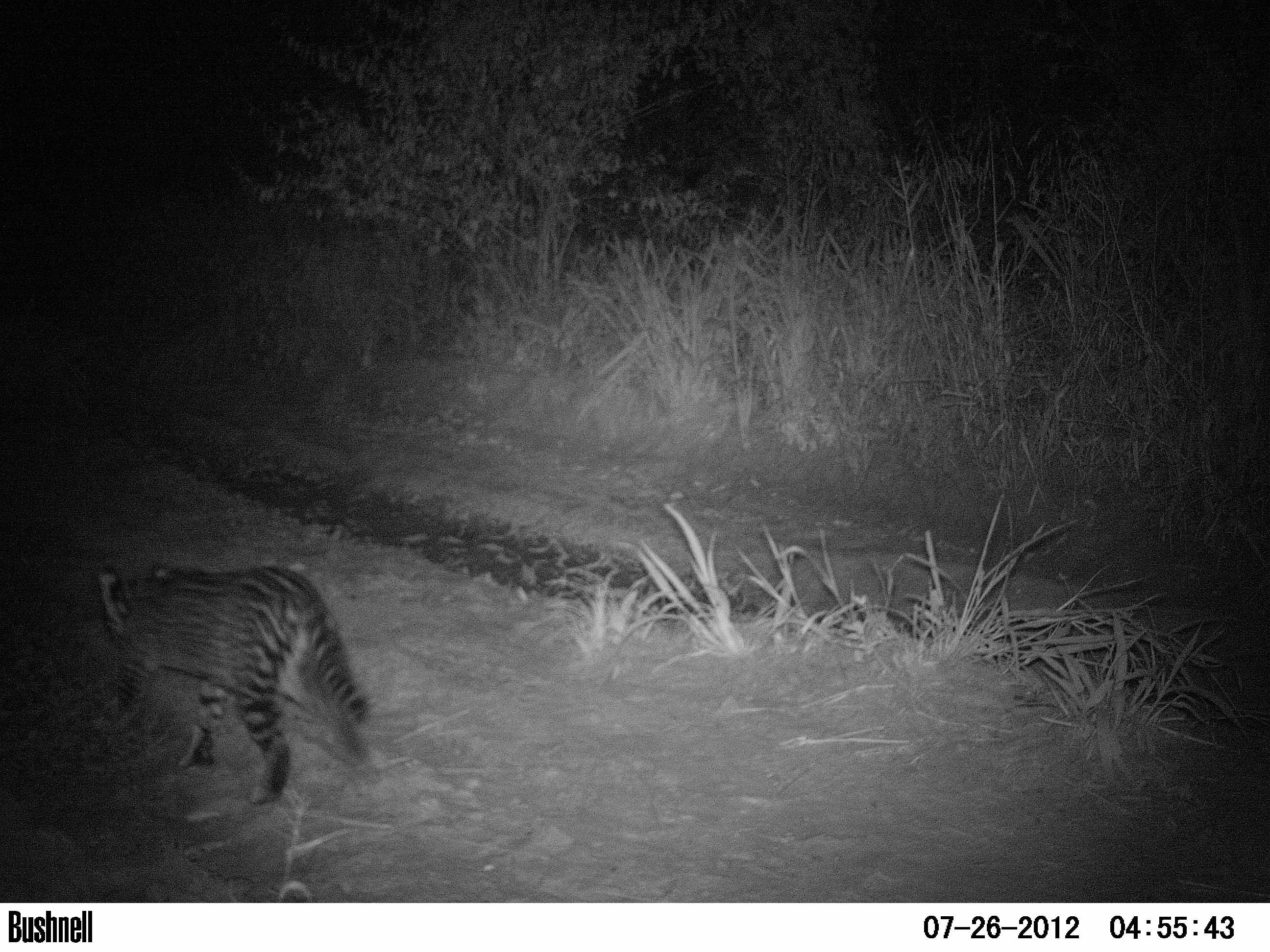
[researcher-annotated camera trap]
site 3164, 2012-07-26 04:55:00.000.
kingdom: Animalia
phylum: Chordata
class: Mammalia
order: Carnivora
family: Felidae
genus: Leopardus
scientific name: Leopardus pardalis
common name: ocelot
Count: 1.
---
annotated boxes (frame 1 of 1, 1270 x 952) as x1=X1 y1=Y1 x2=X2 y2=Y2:
leopardus pardalis: x1=96 y1=563 x2=369 y2=804